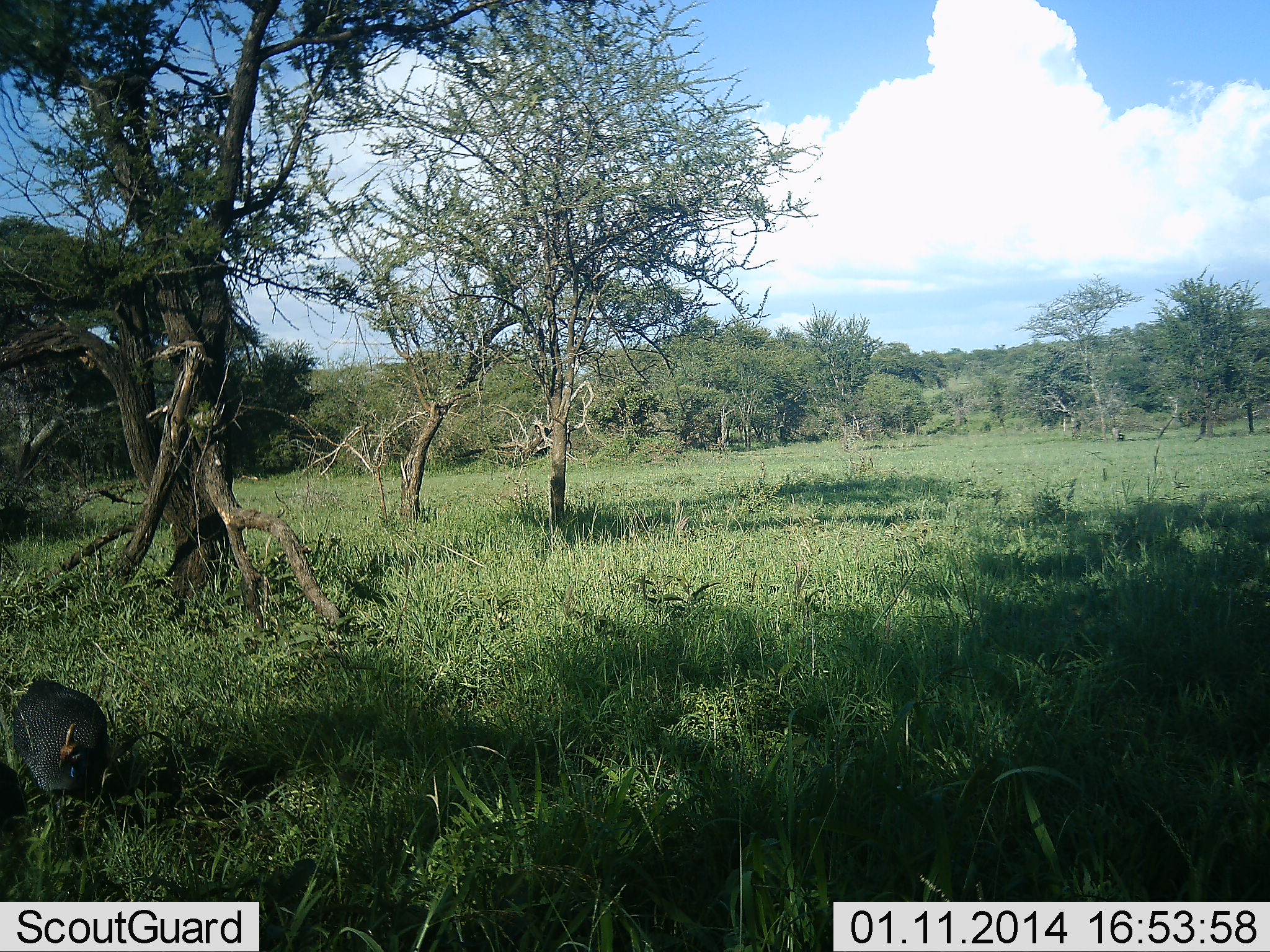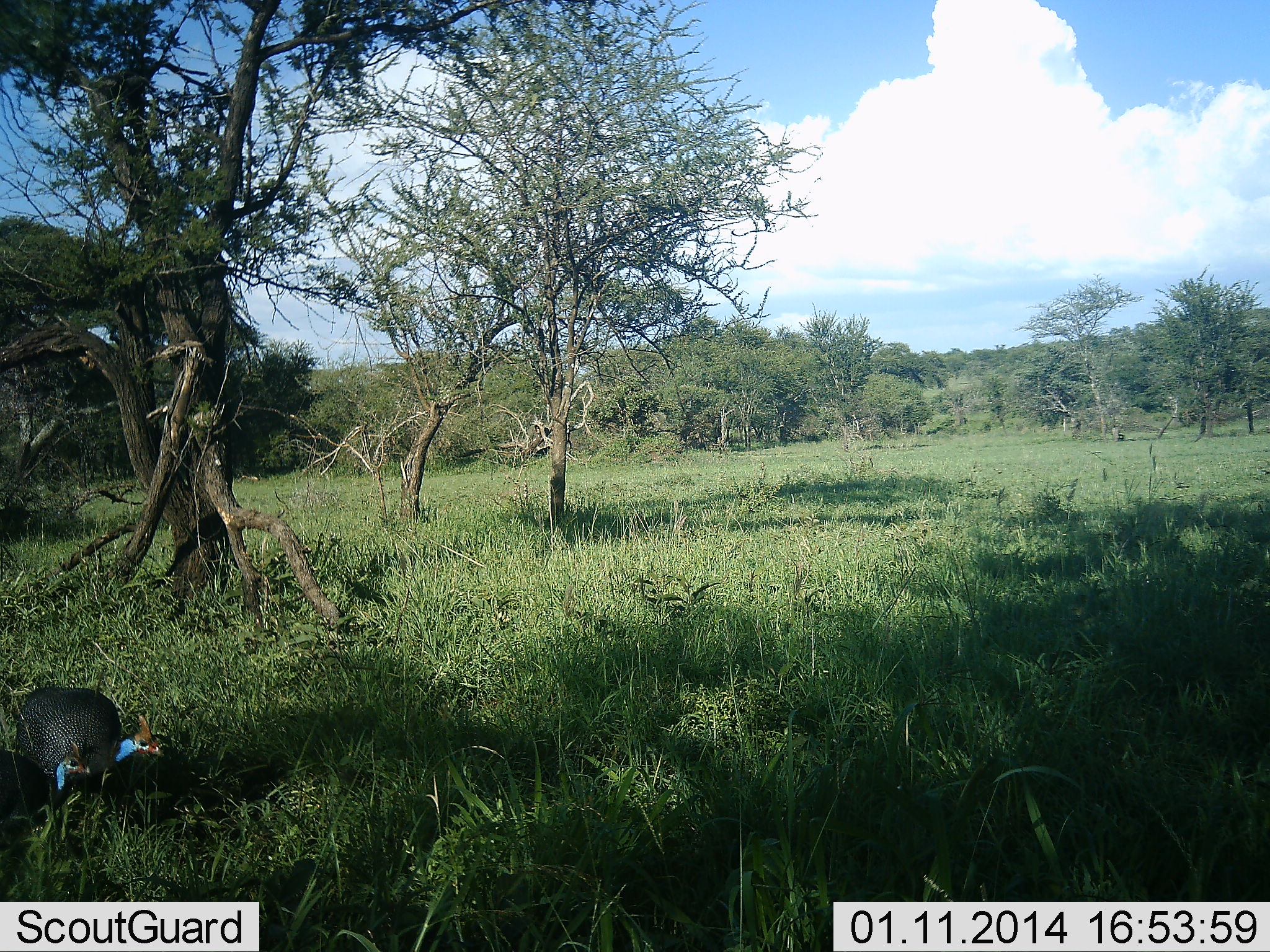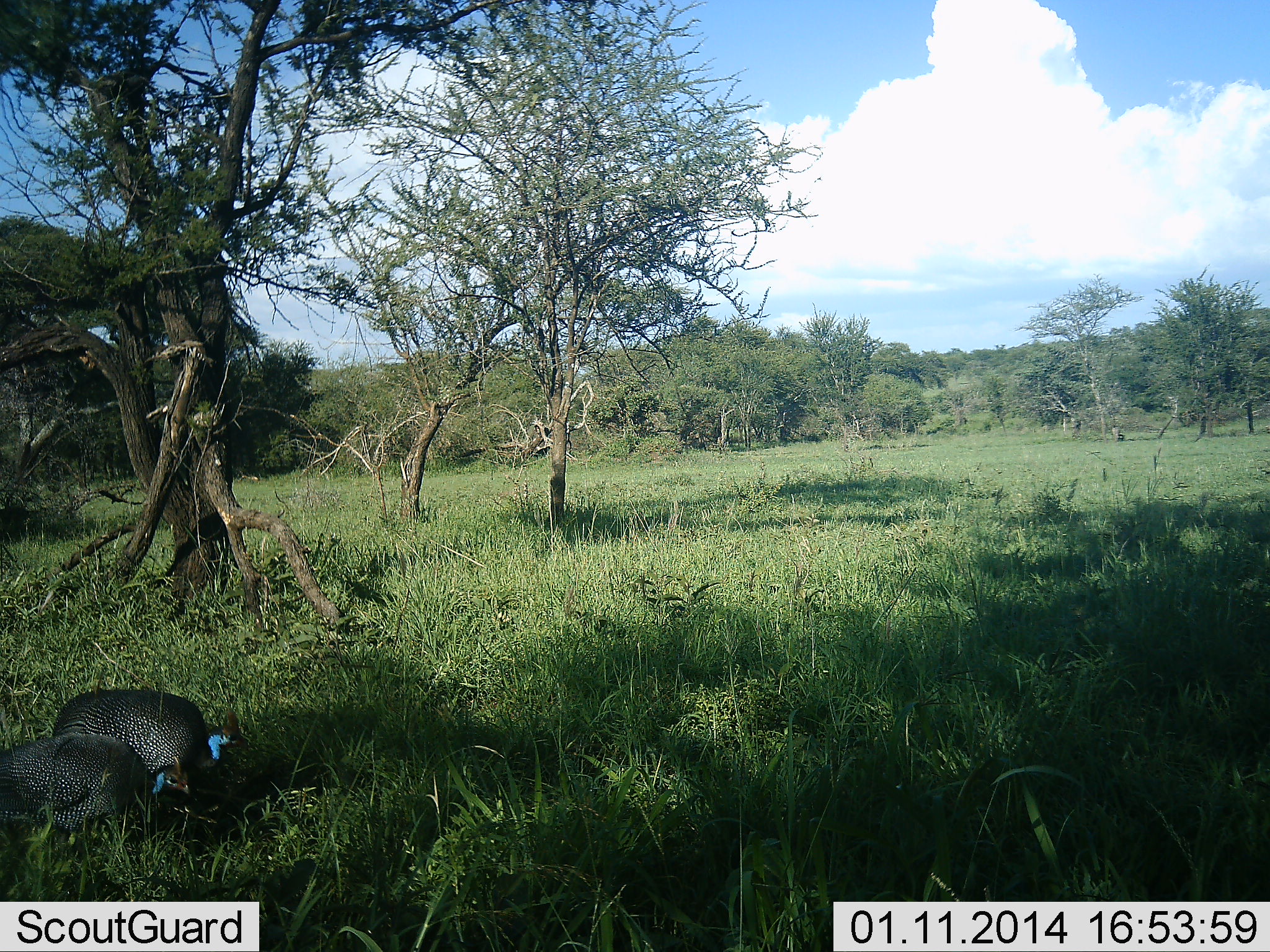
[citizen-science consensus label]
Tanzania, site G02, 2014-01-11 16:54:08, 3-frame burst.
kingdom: Animalia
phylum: Chordata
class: Aves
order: Galliformes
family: Numididae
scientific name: Numididae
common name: guinea fowl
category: guineafowl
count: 2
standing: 10%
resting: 0%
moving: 90%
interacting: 0%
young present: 0%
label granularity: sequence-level